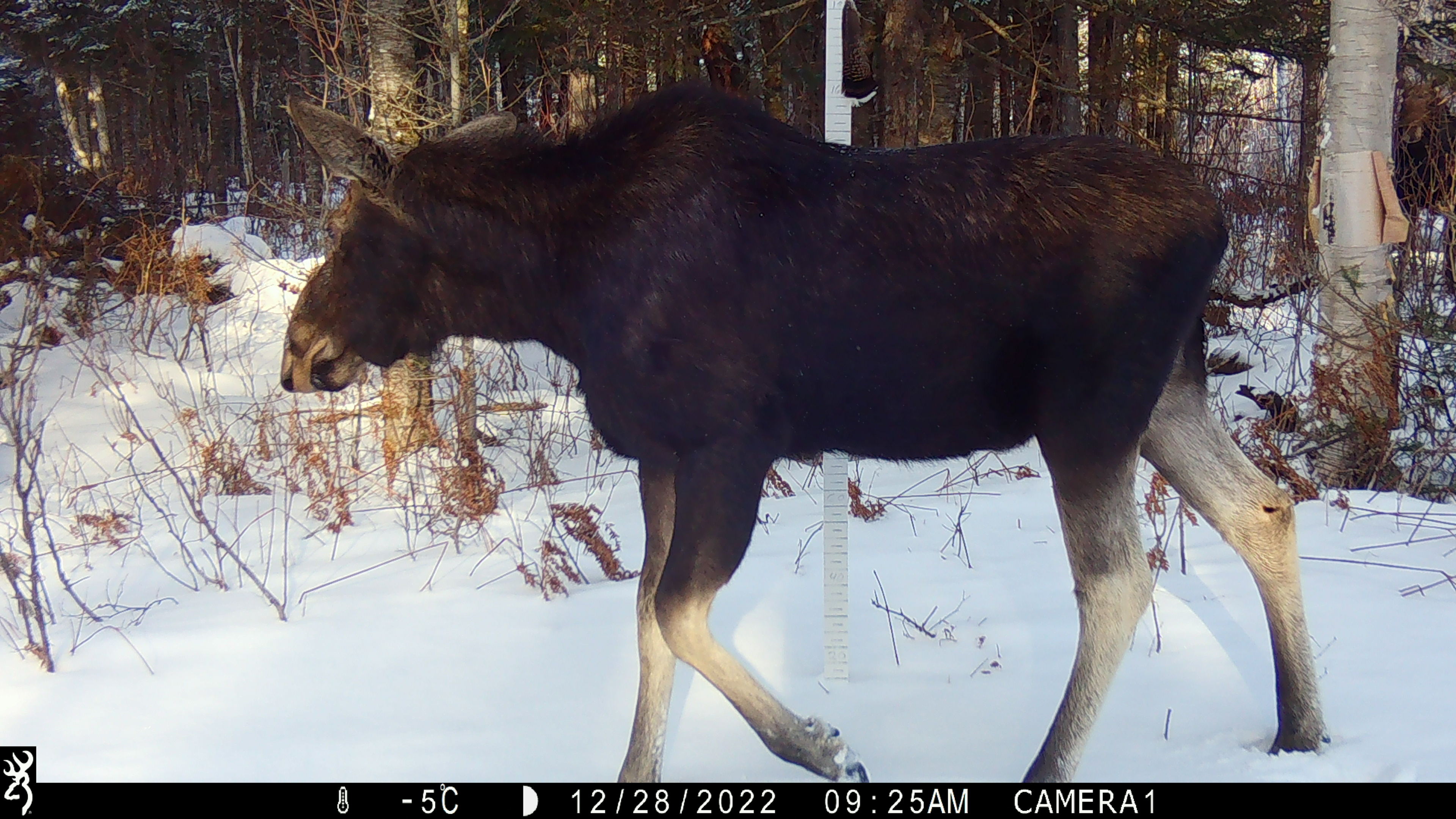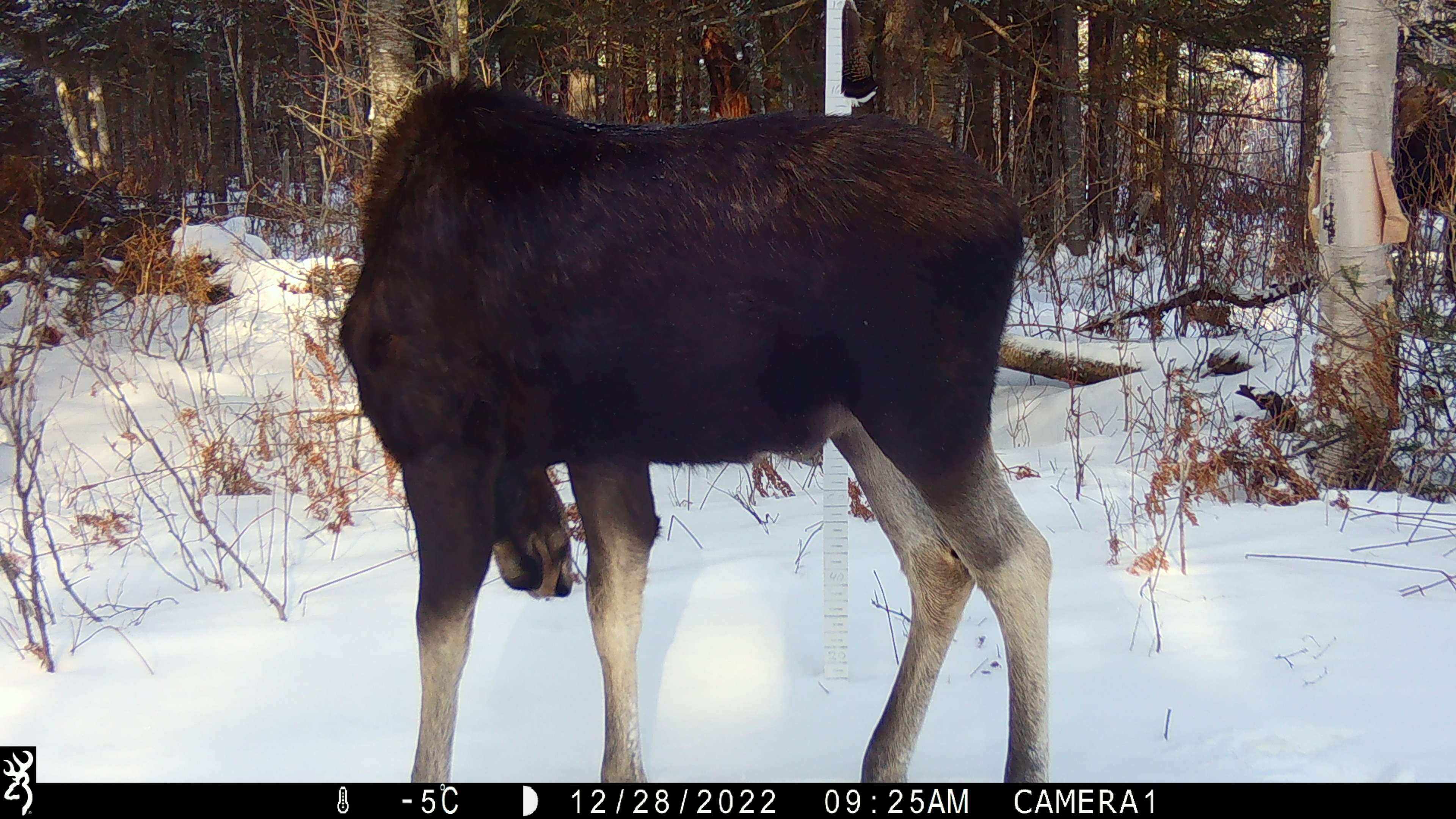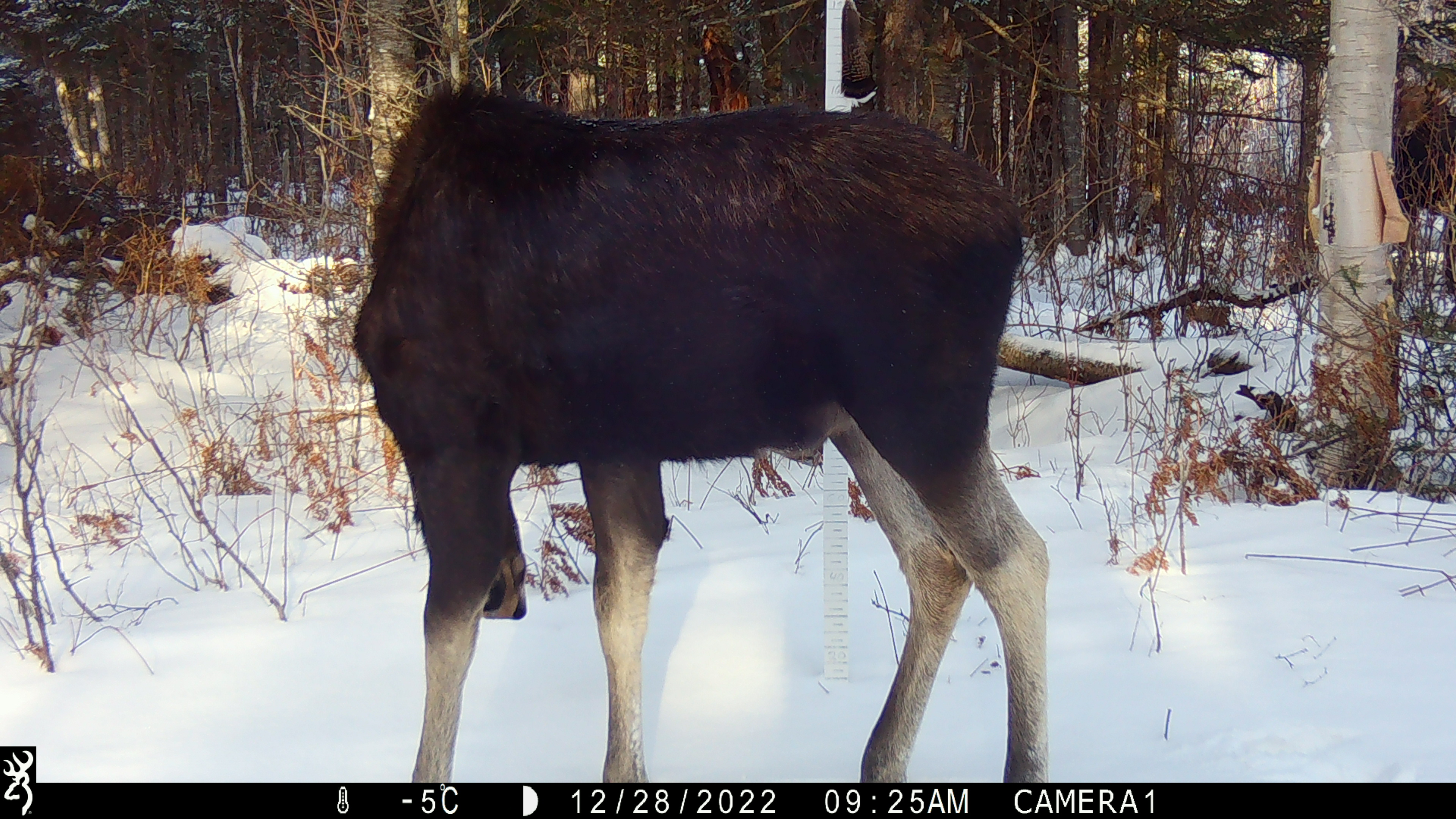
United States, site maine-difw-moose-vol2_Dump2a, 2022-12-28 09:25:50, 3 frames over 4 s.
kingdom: Animalia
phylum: Chordata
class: Mammalia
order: Artiodactyla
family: Cervidae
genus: Alces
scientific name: Alces alces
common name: moose